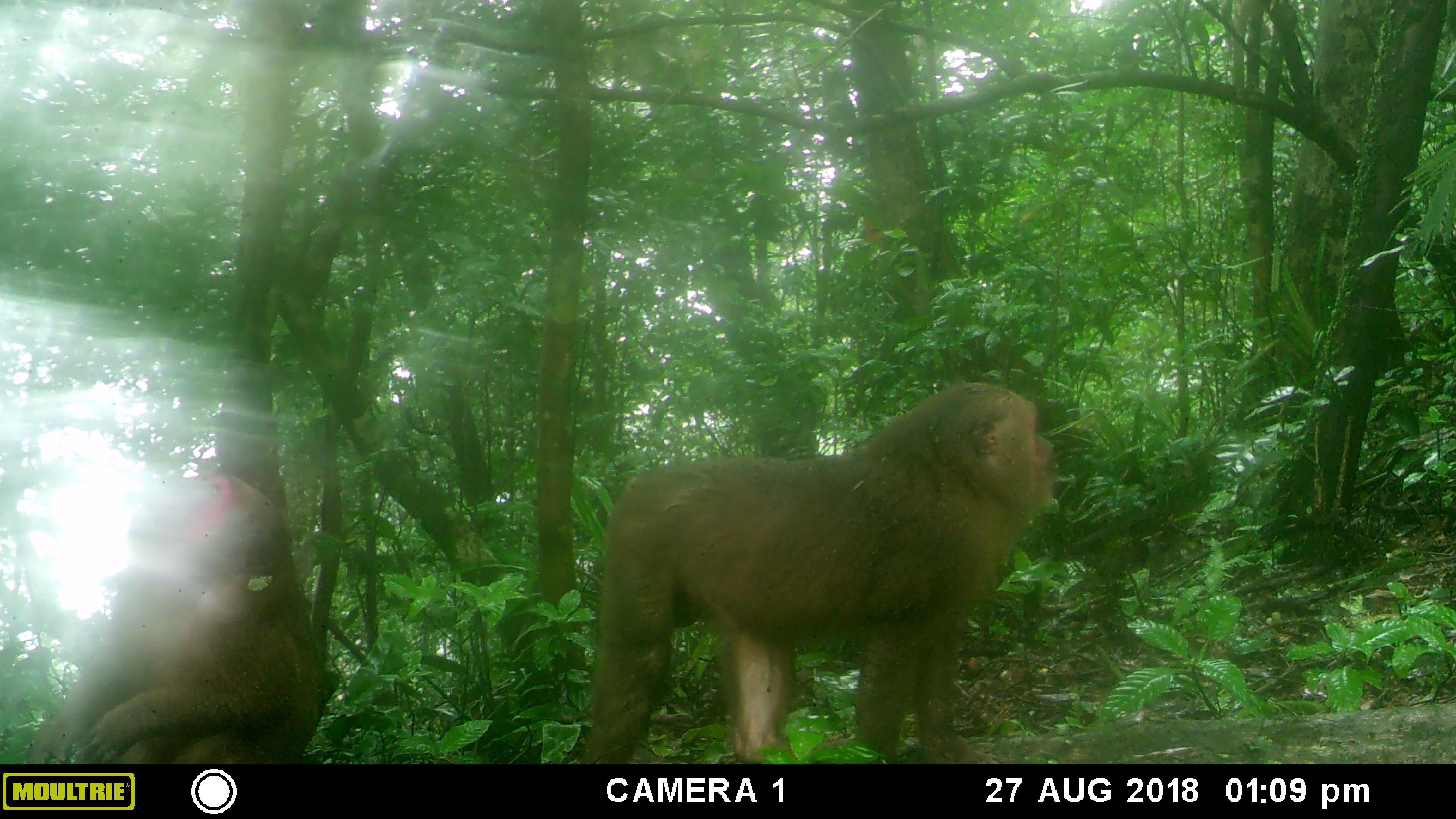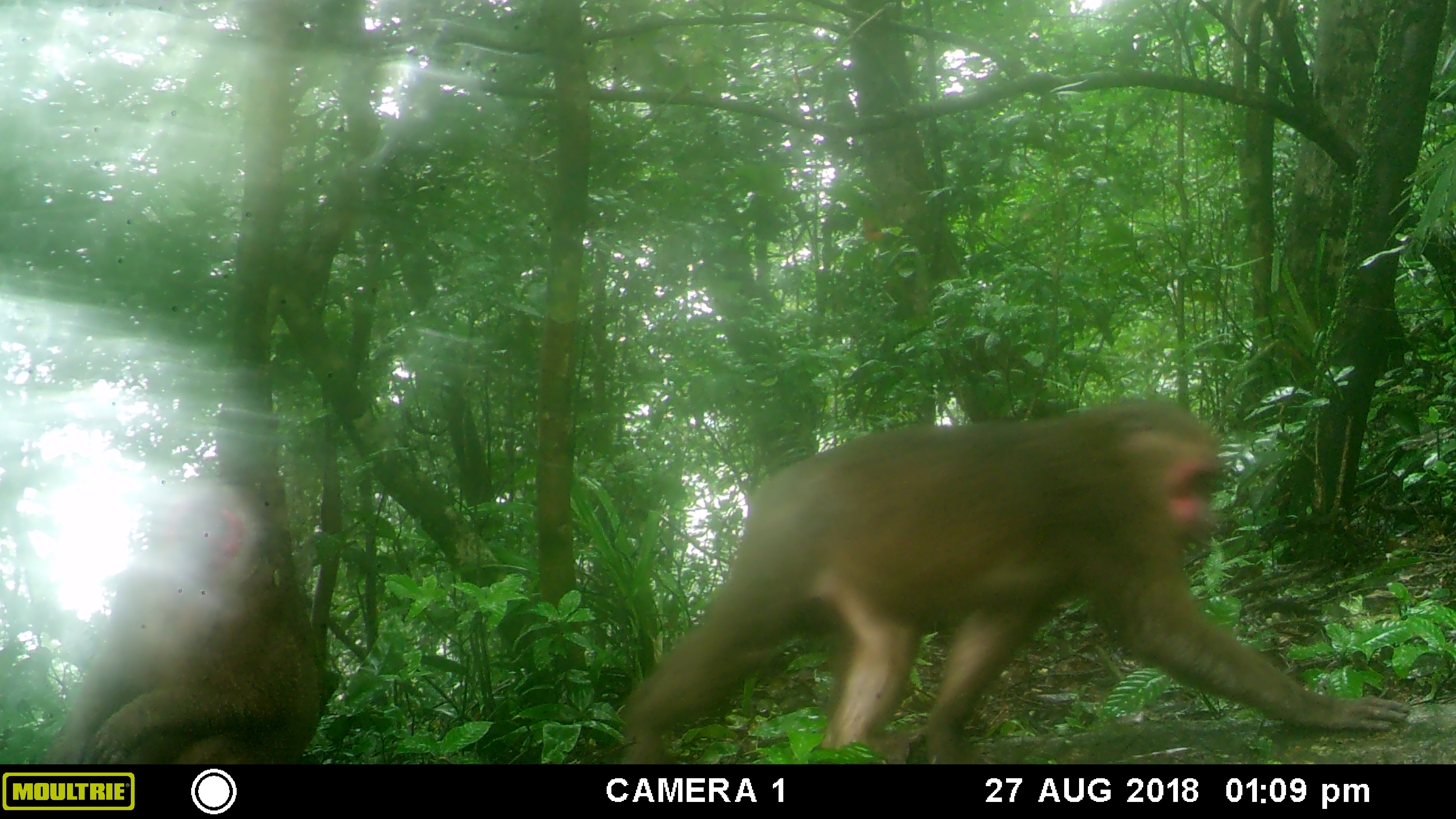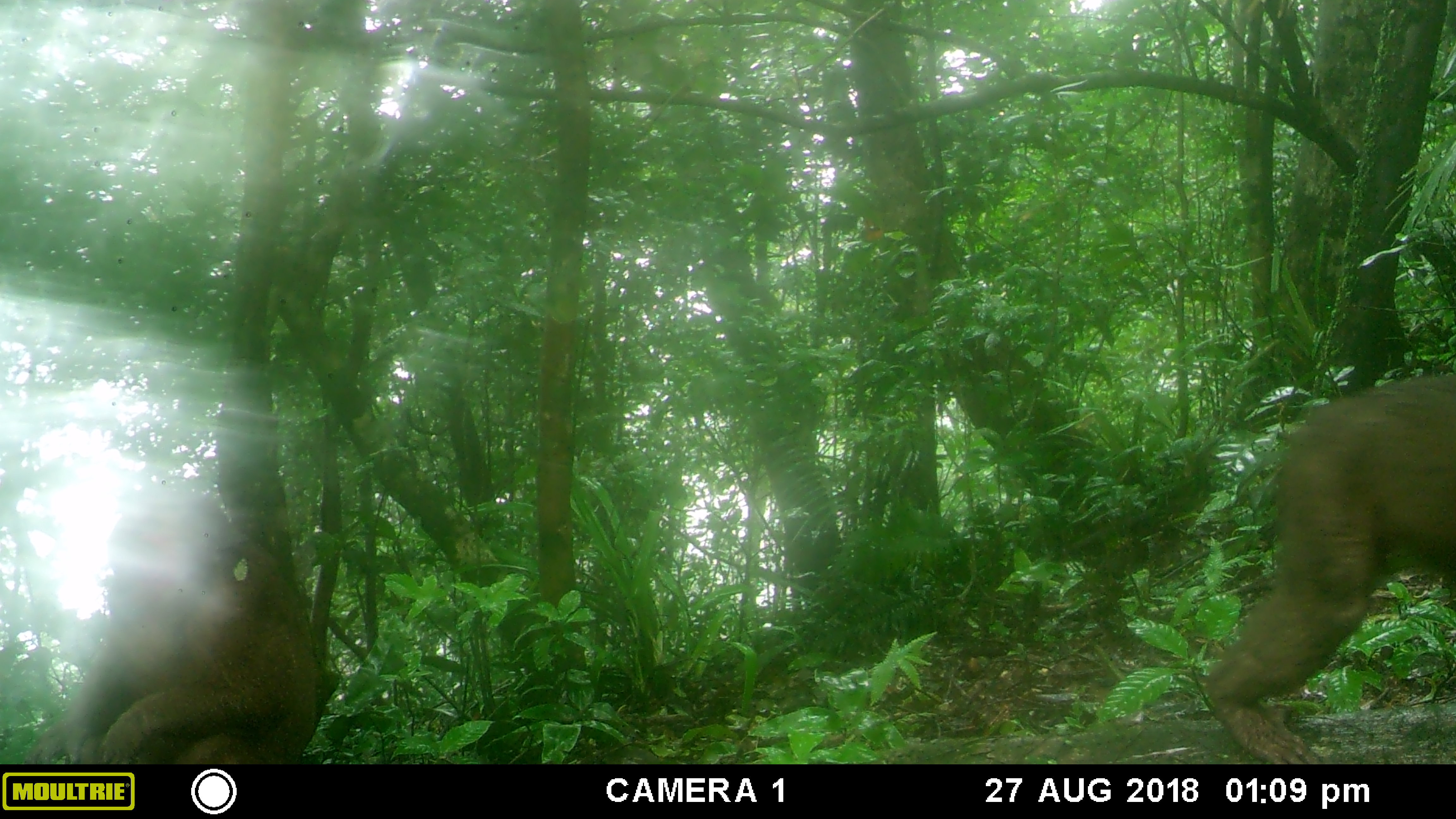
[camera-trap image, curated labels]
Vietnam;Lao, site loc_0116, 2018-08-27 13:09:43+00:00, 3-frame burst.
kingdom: Animalia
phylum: Chordata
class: Mammalia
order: Primates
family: Cercopithecidae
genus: Macaca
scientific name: Macaca arctoides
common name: stump-tailed macaque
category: stump tailed macaque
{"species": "stump tailed macaque (stump-tailed macaque) (Macaca arctoides)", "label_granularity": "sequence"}